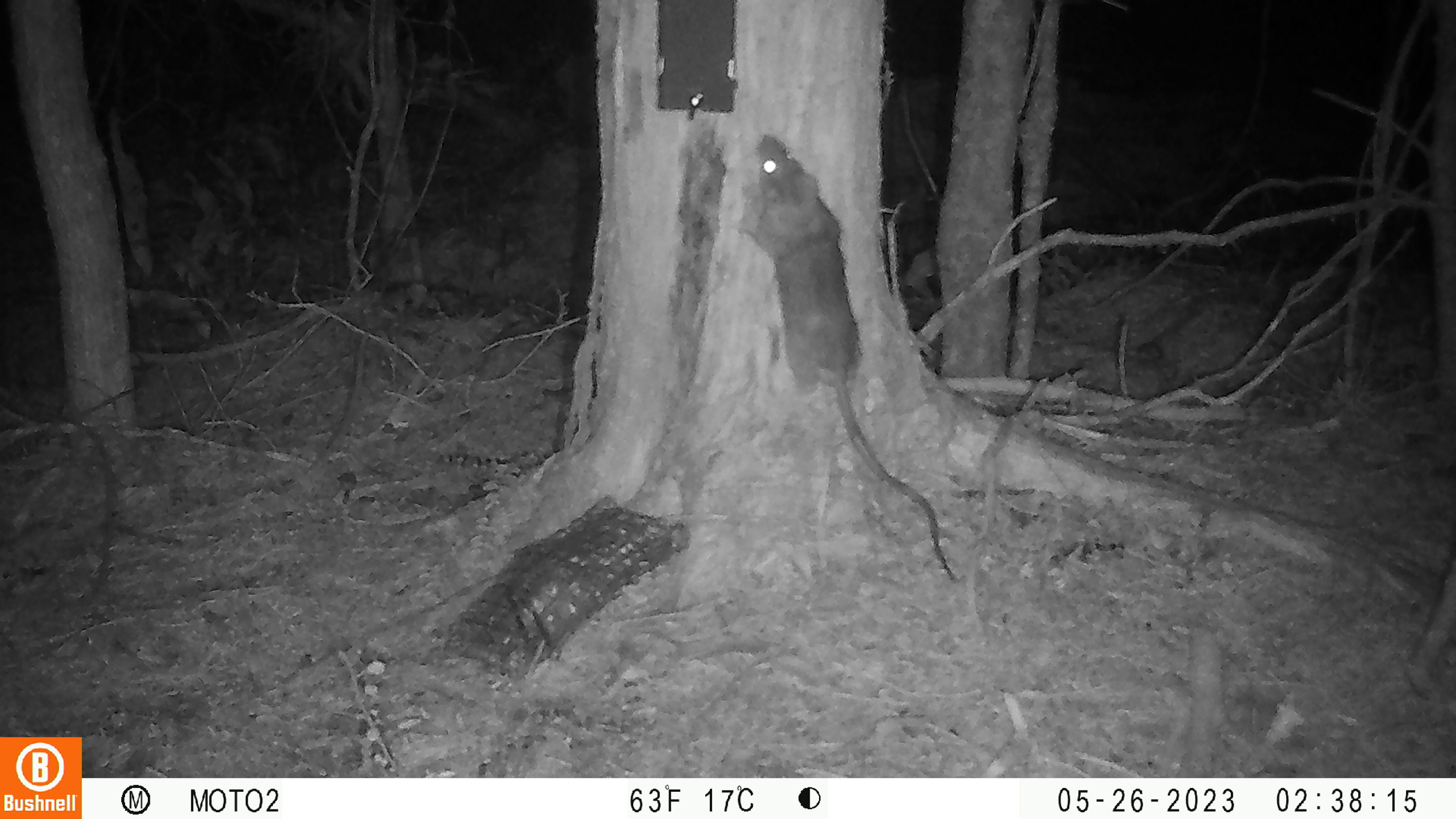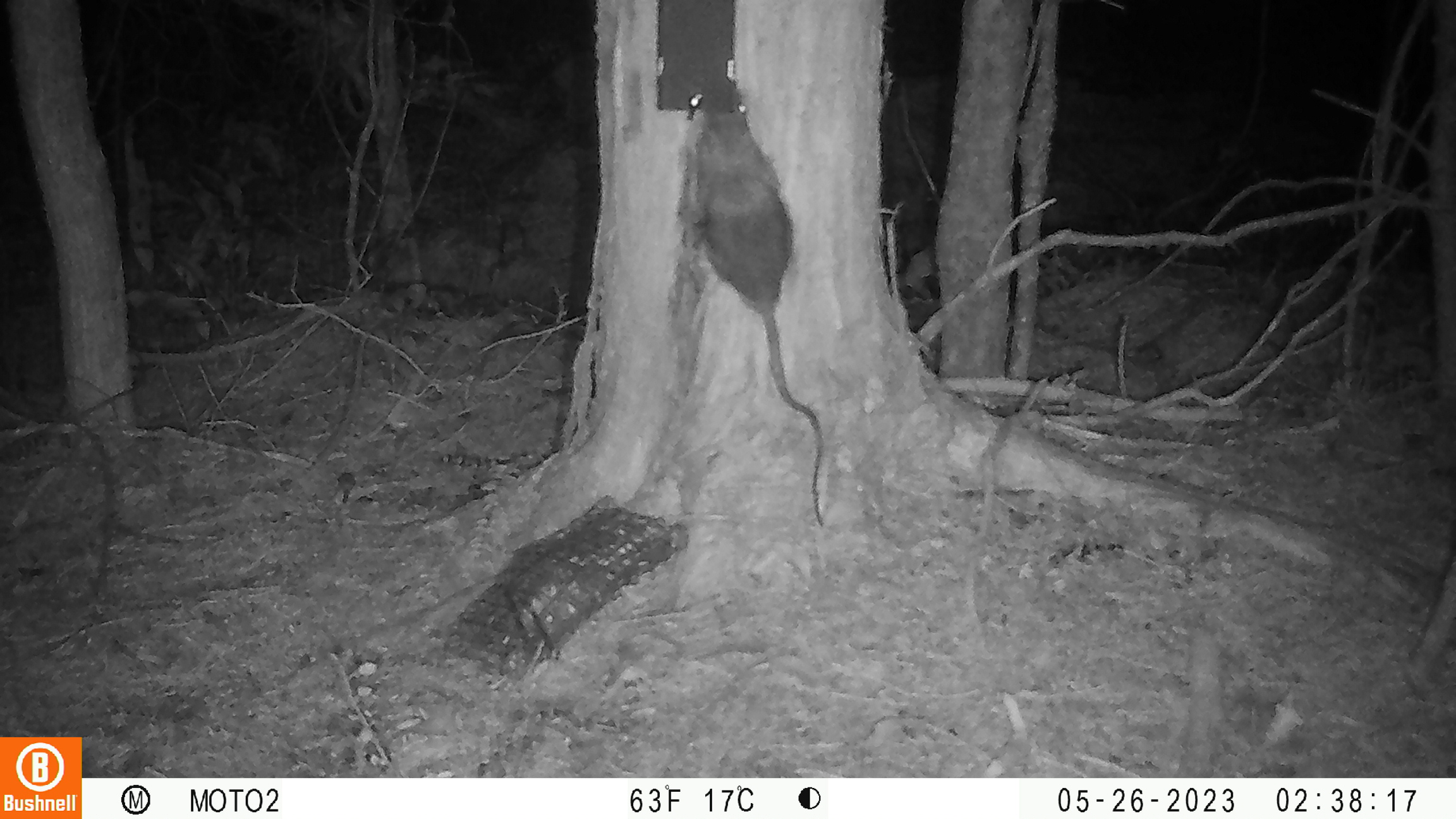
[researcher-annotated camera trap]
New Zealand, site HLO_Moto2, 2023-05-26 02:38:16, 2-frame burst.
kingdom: Animalia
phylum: Chordata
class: Mammalia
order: Rodentia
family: Muridae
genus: Rattus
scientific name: Rattus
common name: rat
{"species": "rat (Rattus)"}